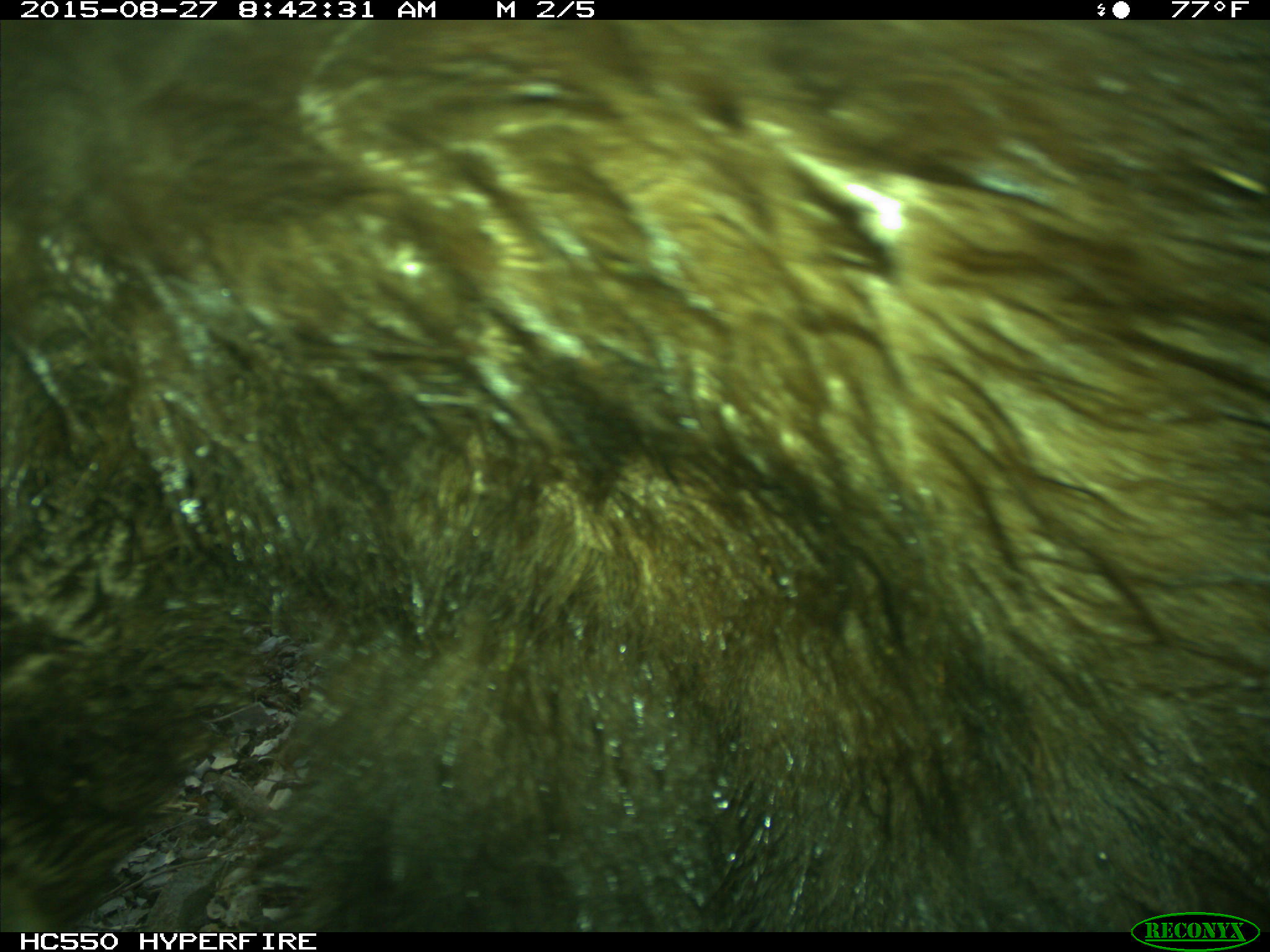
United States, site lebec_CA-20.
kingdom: Animalia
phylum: Chordata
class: Mammalia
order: Carnivora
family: Ursidae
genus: Ursus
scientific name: Ursus americanus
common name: american black bear